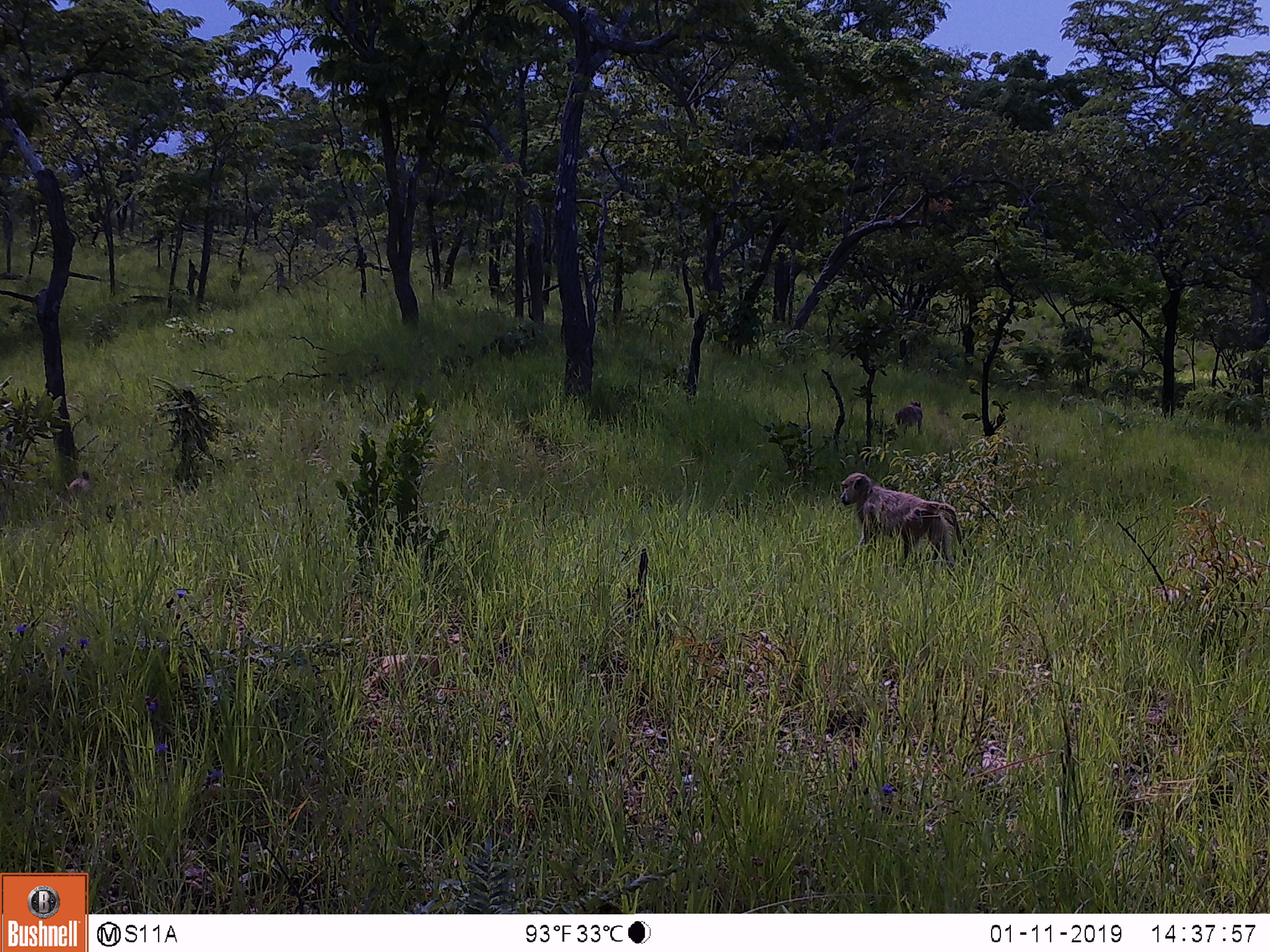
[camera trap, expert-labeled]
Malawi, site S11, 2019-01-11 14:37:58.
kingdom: Animalia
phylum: Chordata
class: Mammalia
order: Primates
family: Cercopithecidae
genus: Papio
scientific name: Papio cynocephalus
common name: yellow baboon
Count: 2.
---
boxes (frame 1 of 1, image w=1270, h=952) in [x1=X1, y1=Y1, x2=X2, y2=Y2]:
yellow baboon: [x1=831, y1=470, x2=980, y2=586]; [x1=885, y1=384, x2=934, y2=443]